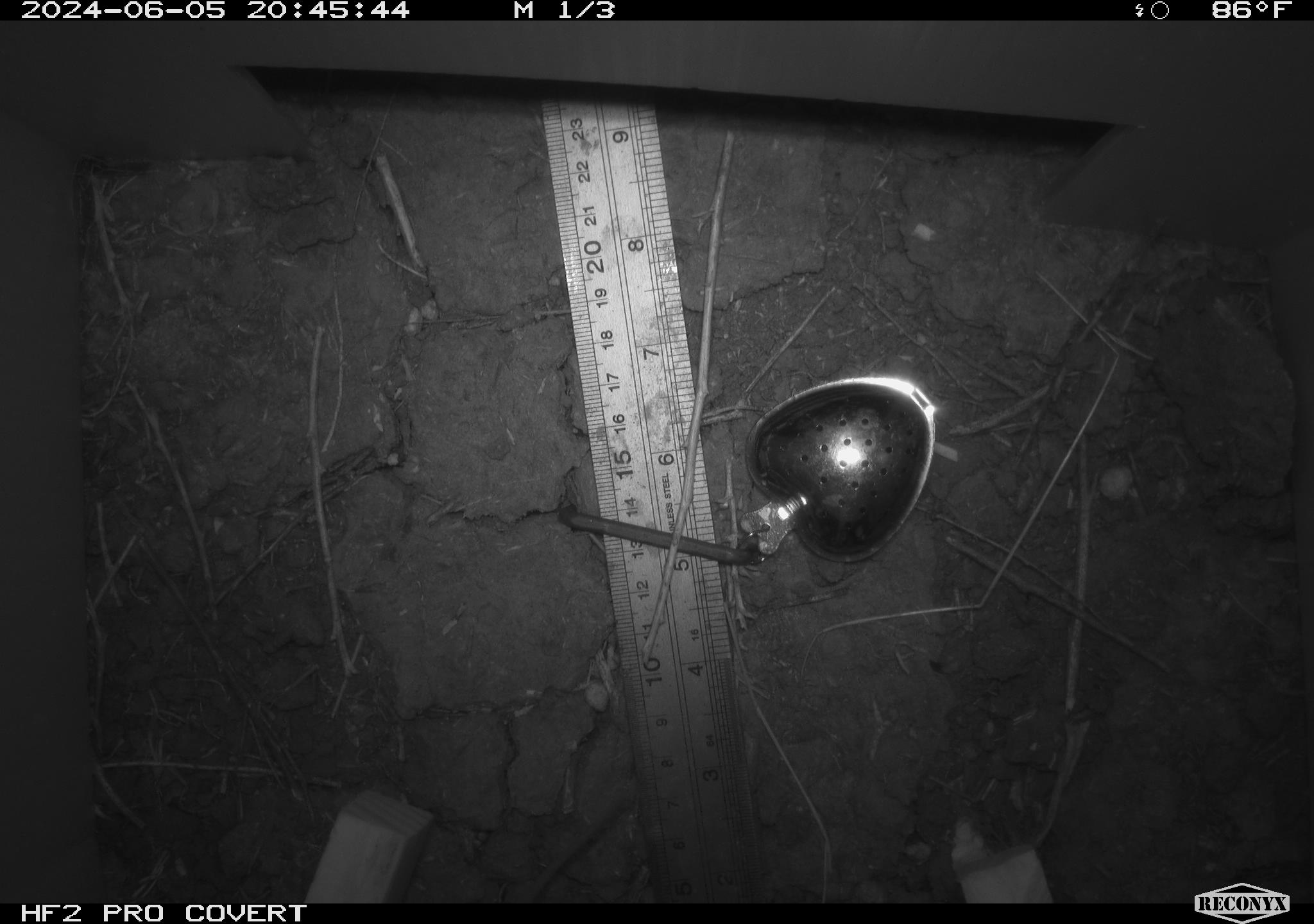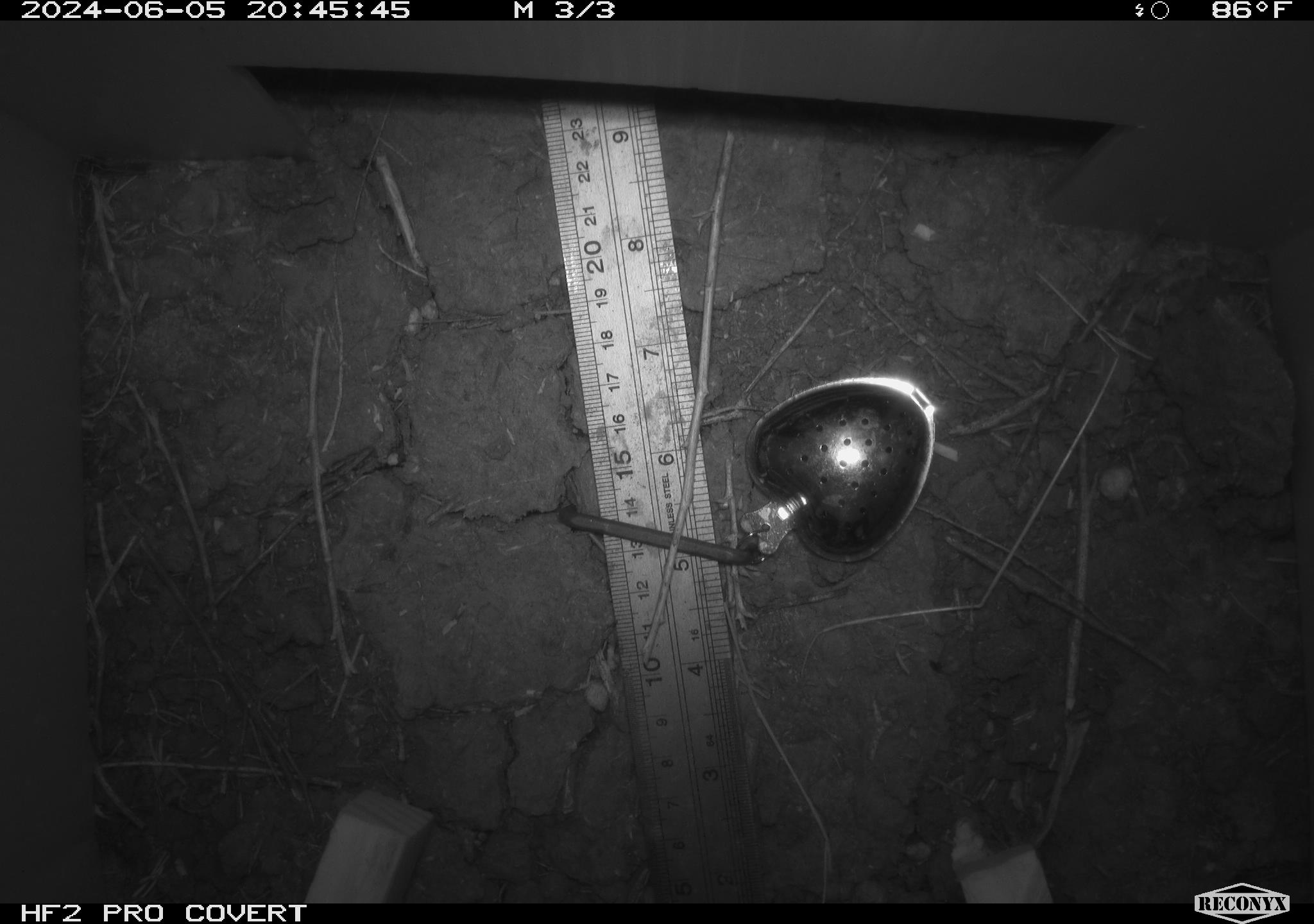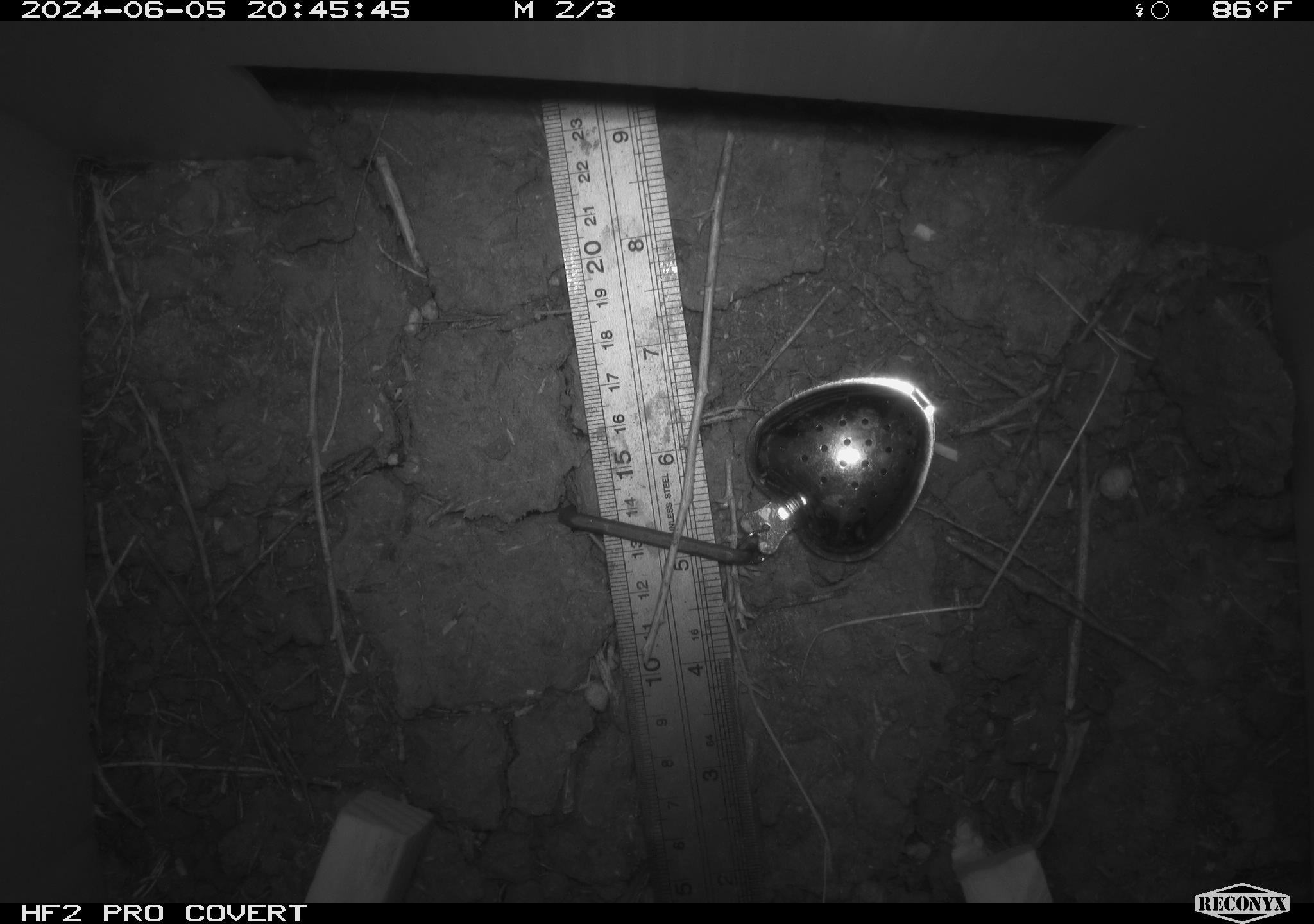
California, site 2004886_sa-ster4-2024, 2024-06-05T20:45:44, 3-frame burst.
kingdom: Animalia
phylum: Chordata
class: Mammalia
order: Rodentia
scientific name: Rodentia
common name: mouse species